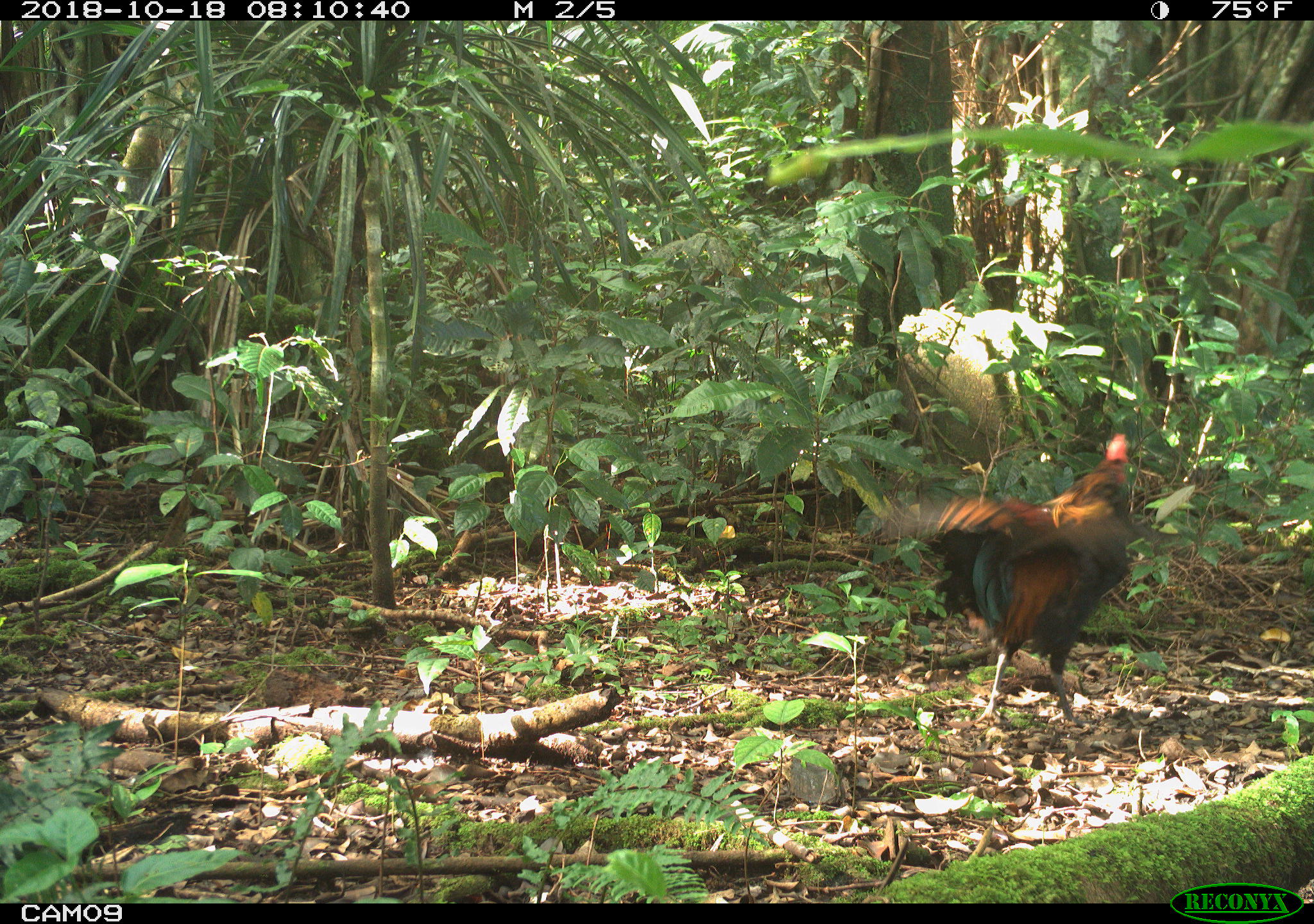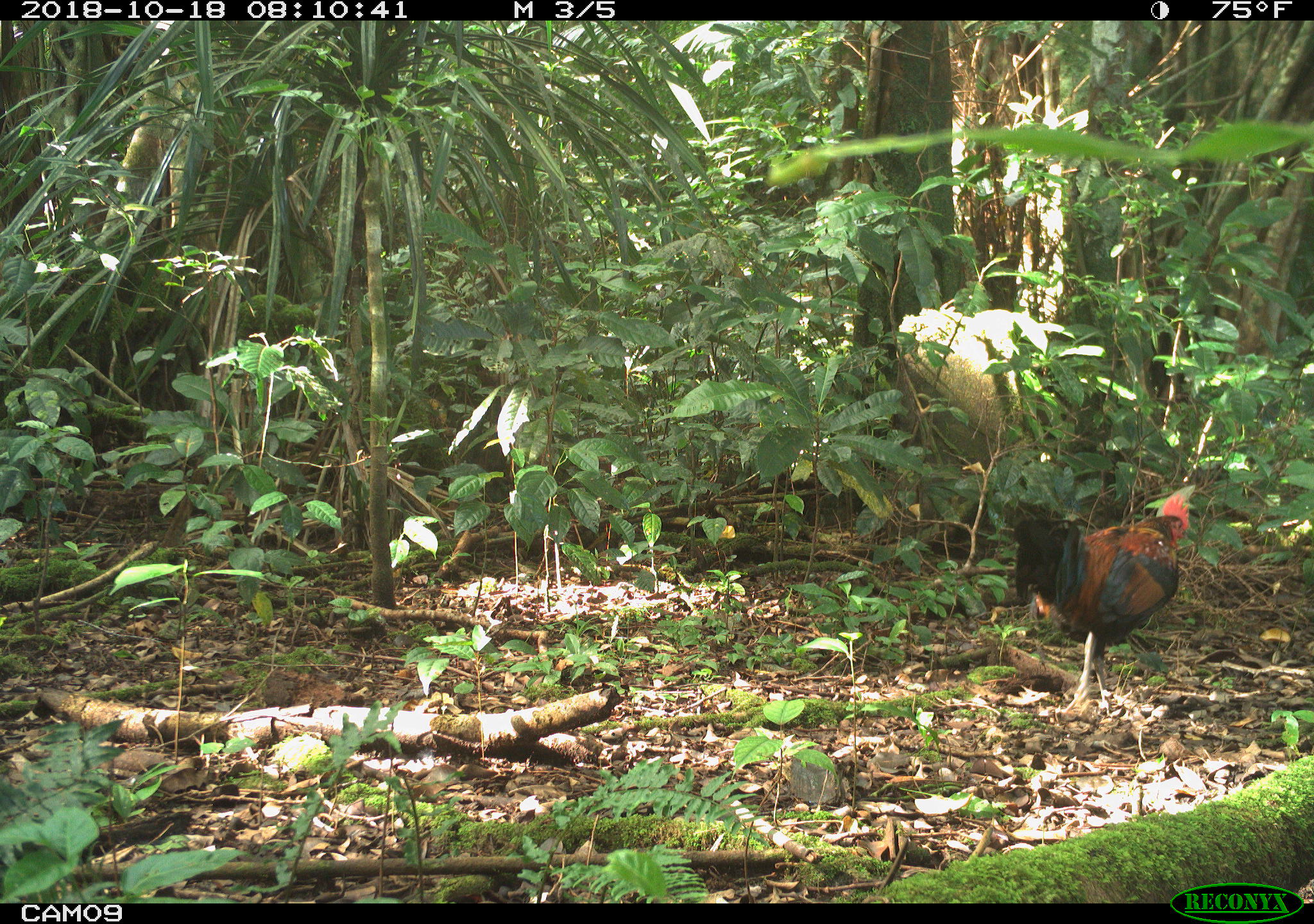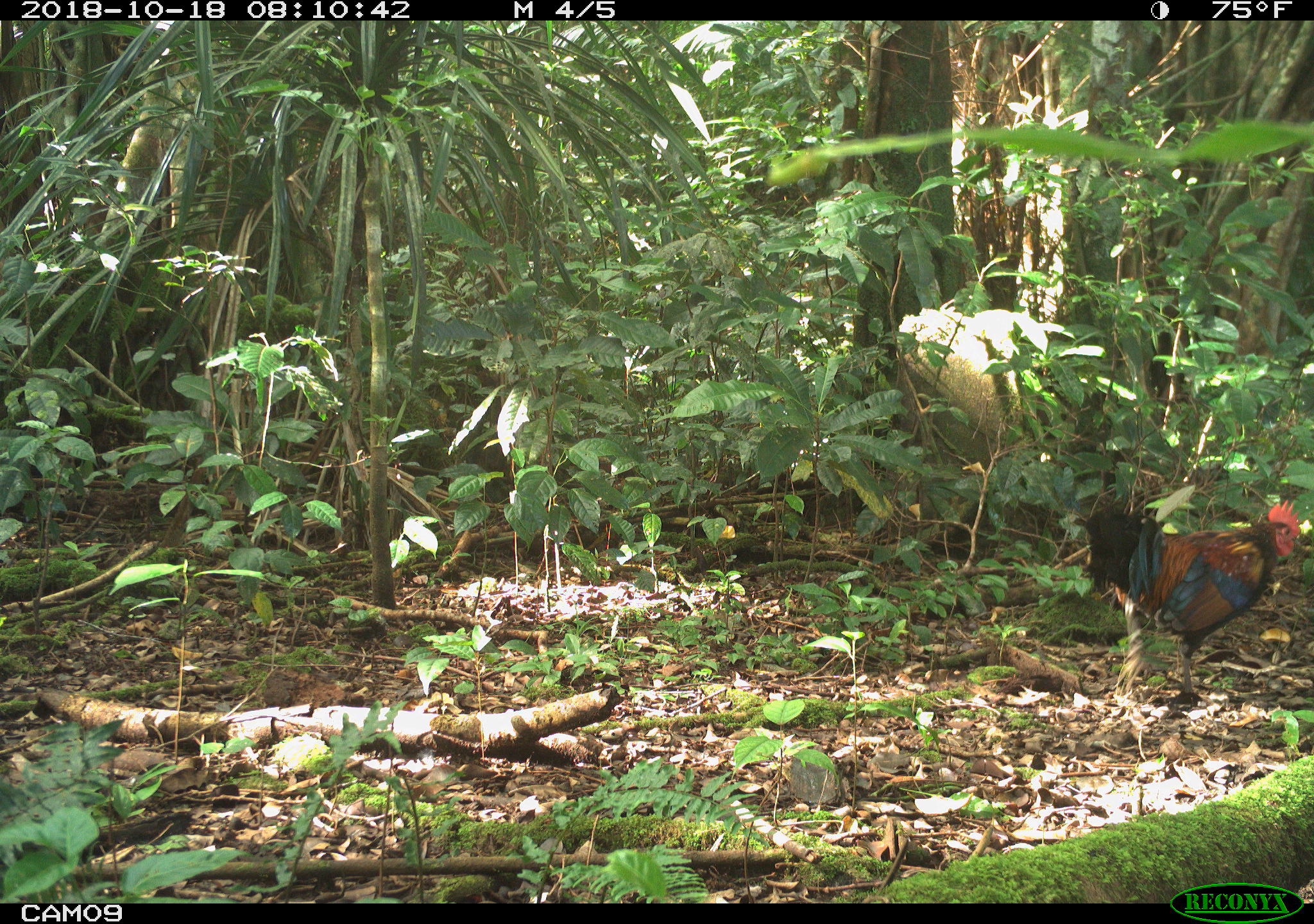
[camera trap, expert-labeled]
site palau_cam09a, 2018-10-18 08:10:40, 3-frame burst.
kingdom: Animalia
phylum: Chordata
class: Aves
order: Galliformes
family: Phasianidae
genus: Gallus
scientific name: Gallus gallus domesticus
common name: rooster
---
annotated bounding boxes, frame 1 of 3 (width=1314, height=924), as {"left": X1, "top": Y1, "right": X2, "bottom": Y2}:
rooster: {"left": 872, "top": 430, "right": 1144, "bottom": 728}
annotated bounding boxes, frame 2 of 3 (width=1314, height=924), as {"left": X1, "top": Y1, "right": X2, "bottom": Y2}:
rooster: {"left": 1009, "top": 490, "right": 1198, "bottom": 716}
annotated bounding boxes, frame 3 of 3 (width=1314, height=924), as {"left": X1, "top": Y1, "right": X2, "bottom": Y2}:
rooster: {"left": 1090, "top": 495, "right": 1304, "bottom": 708}